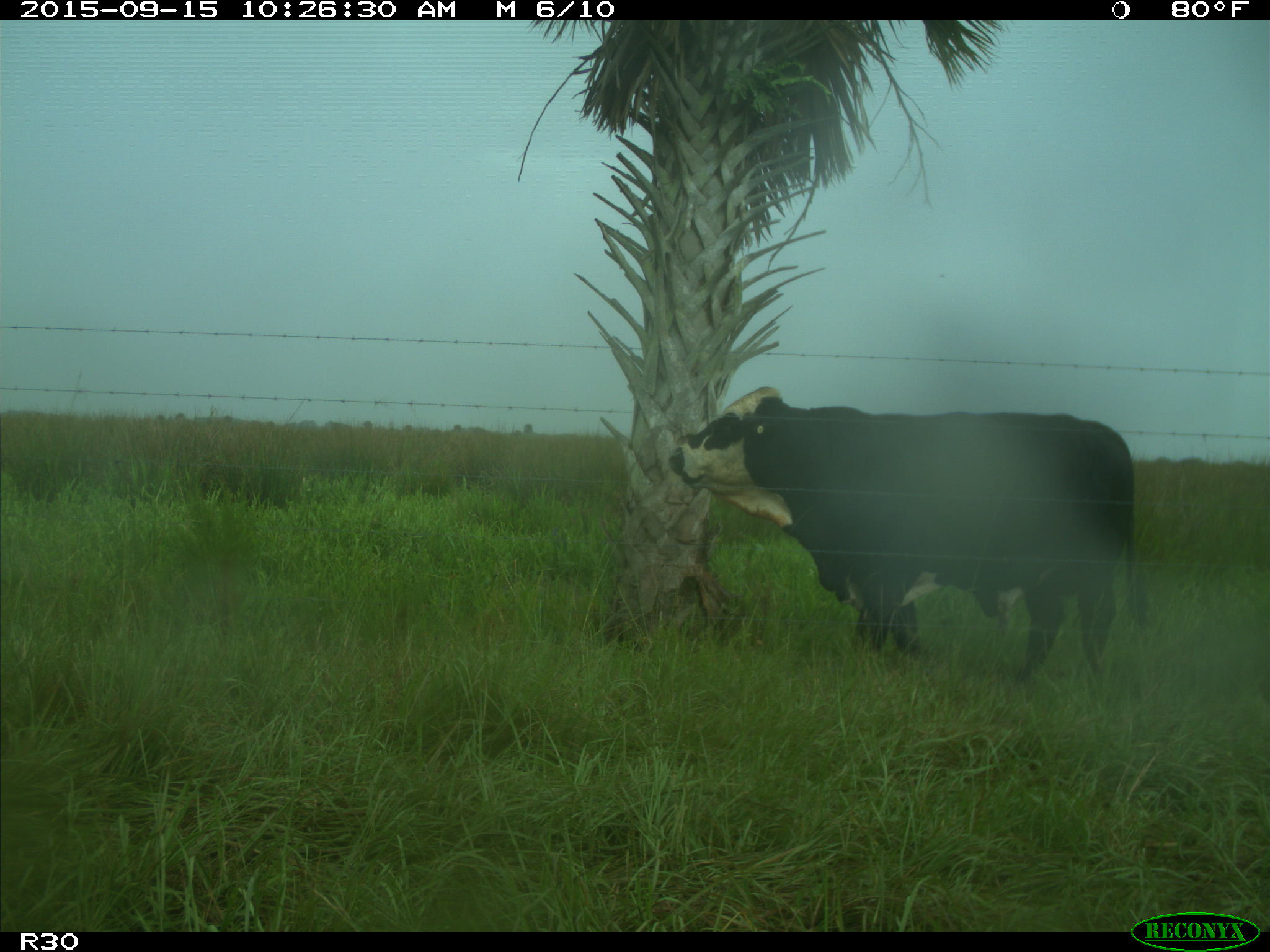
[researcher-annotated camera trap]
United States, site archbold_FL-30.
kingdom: Animalia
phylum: Chordata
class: Mammalia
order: Artiodactyla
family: Bovidae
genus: Bos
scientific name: Bos taurus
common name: domestic cow